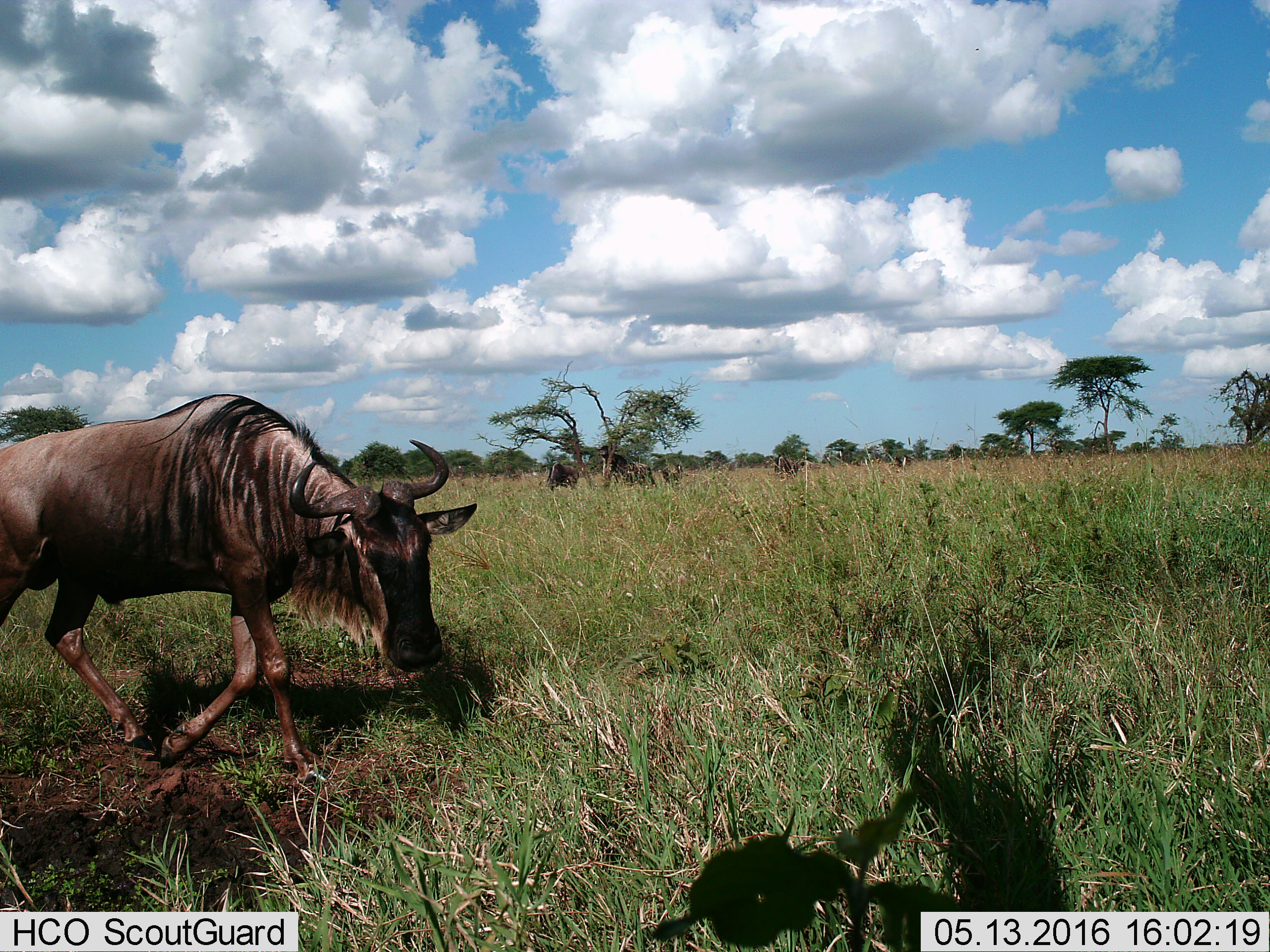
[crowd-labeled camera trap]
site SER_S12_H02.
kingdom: Animalia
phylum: Chordata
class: Mammalia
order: Artiodactyla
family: Bovidae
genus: Connochaetes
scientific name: Connochaetes taurinus taurinus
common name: blue wildebeest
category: wildebeestblue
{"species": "wildebeestblue (blue wildebeest) (Connochaetes taurinus taurinus)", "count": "1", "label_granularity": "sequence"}